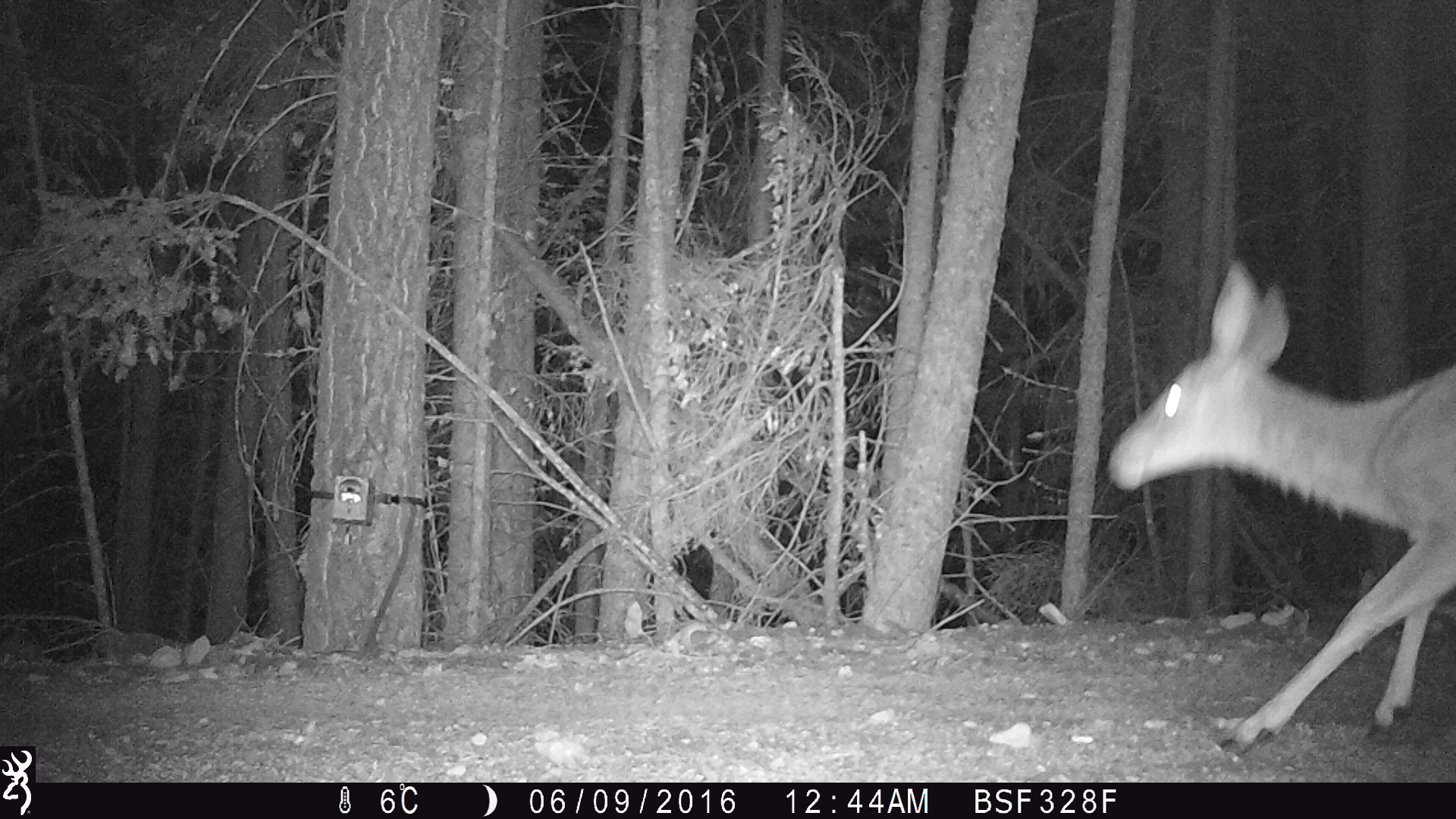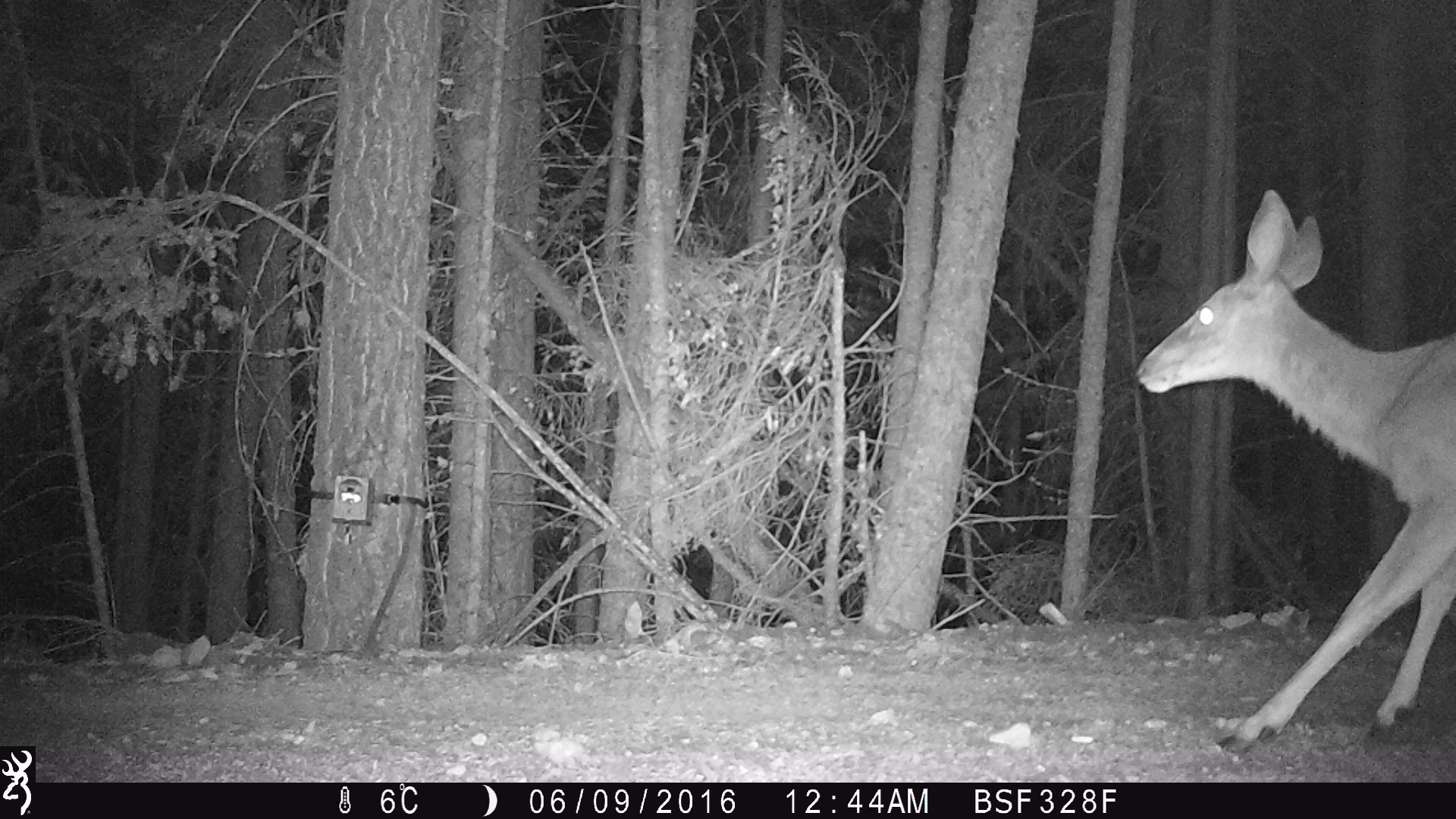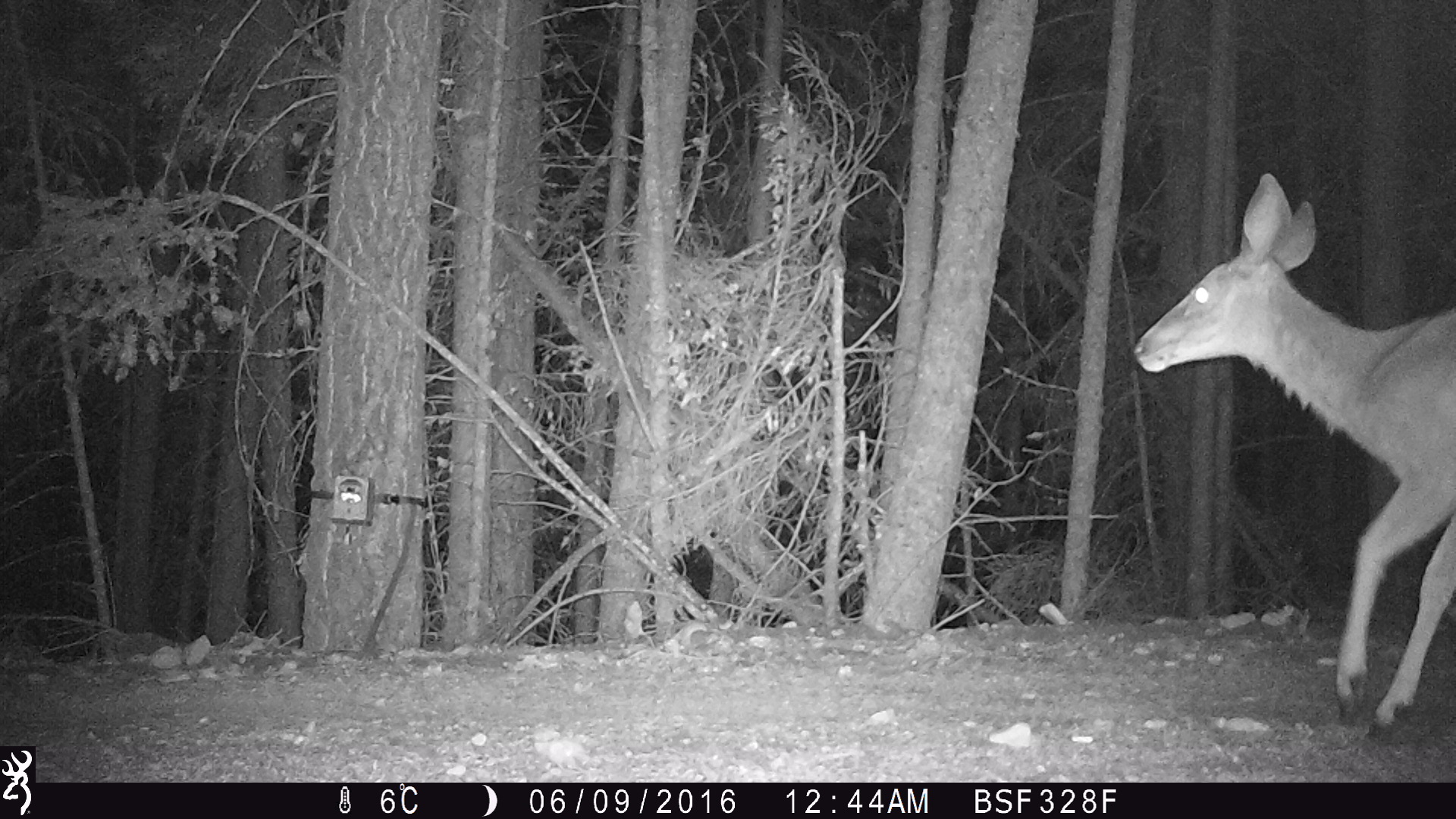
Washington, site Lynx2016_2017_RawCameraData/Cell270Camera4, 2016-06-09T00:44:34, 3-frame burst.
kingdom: Animalia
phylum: Chordata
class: Mammalia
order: Artiodactyla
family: Cervidae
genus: Odocoileus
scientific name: Odocoileus hemionus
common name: mule deer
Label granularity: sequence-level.